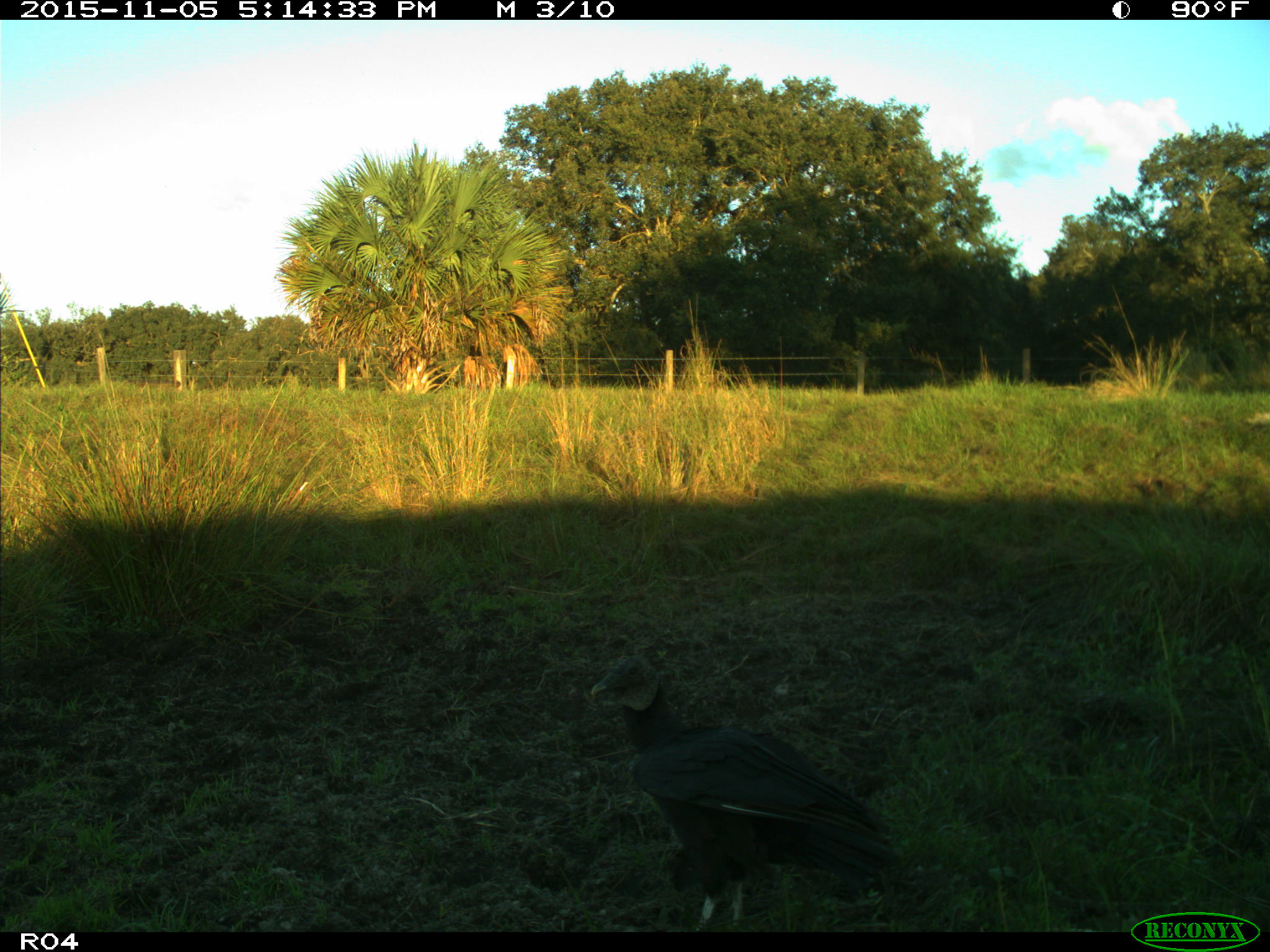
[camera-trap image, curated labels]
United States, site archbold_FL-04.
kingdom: Animalia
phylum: Chordata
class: Aves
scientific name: Aves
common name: birds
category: unidentified bird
Unidentified bird (birds) (Aves).